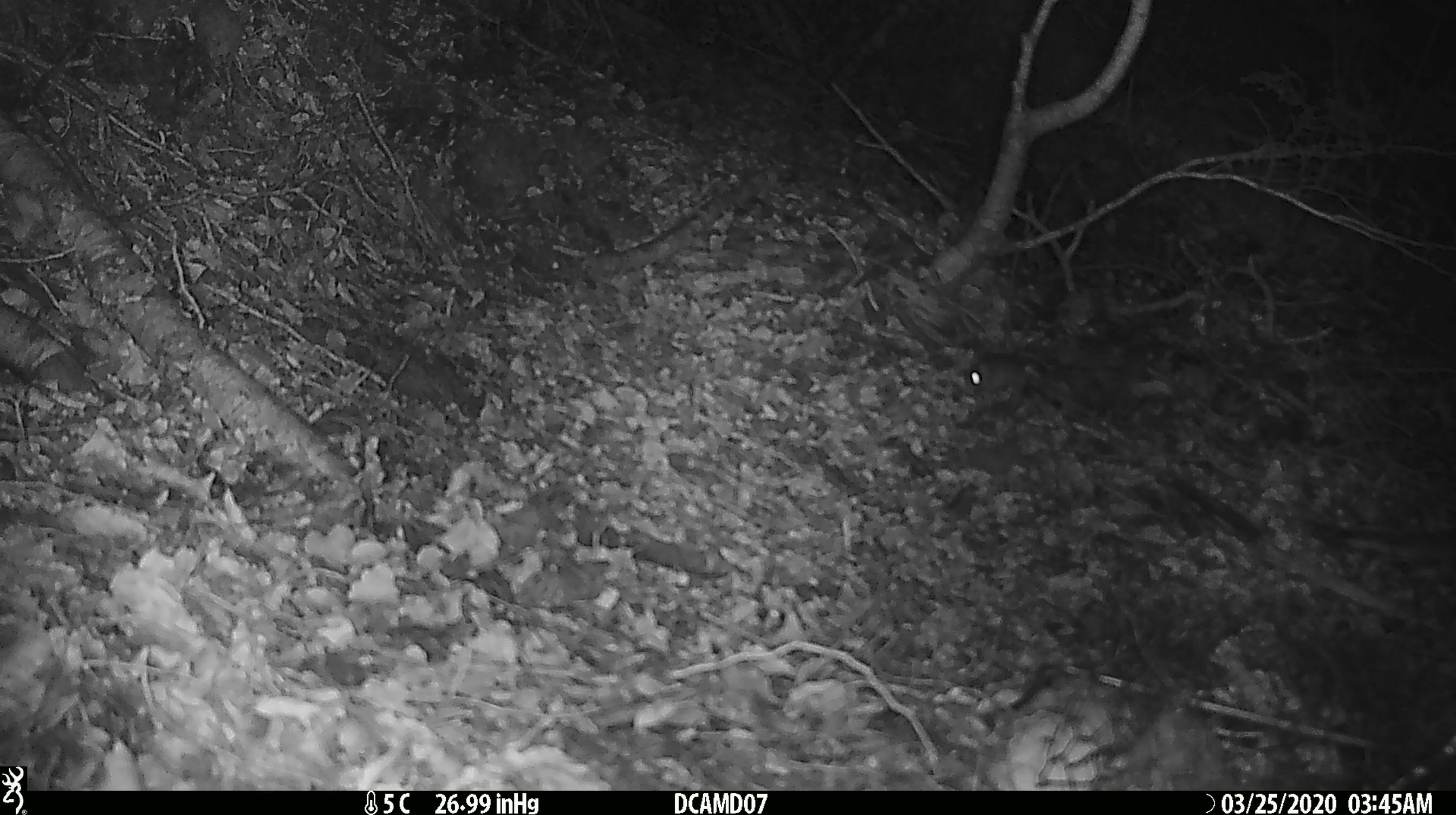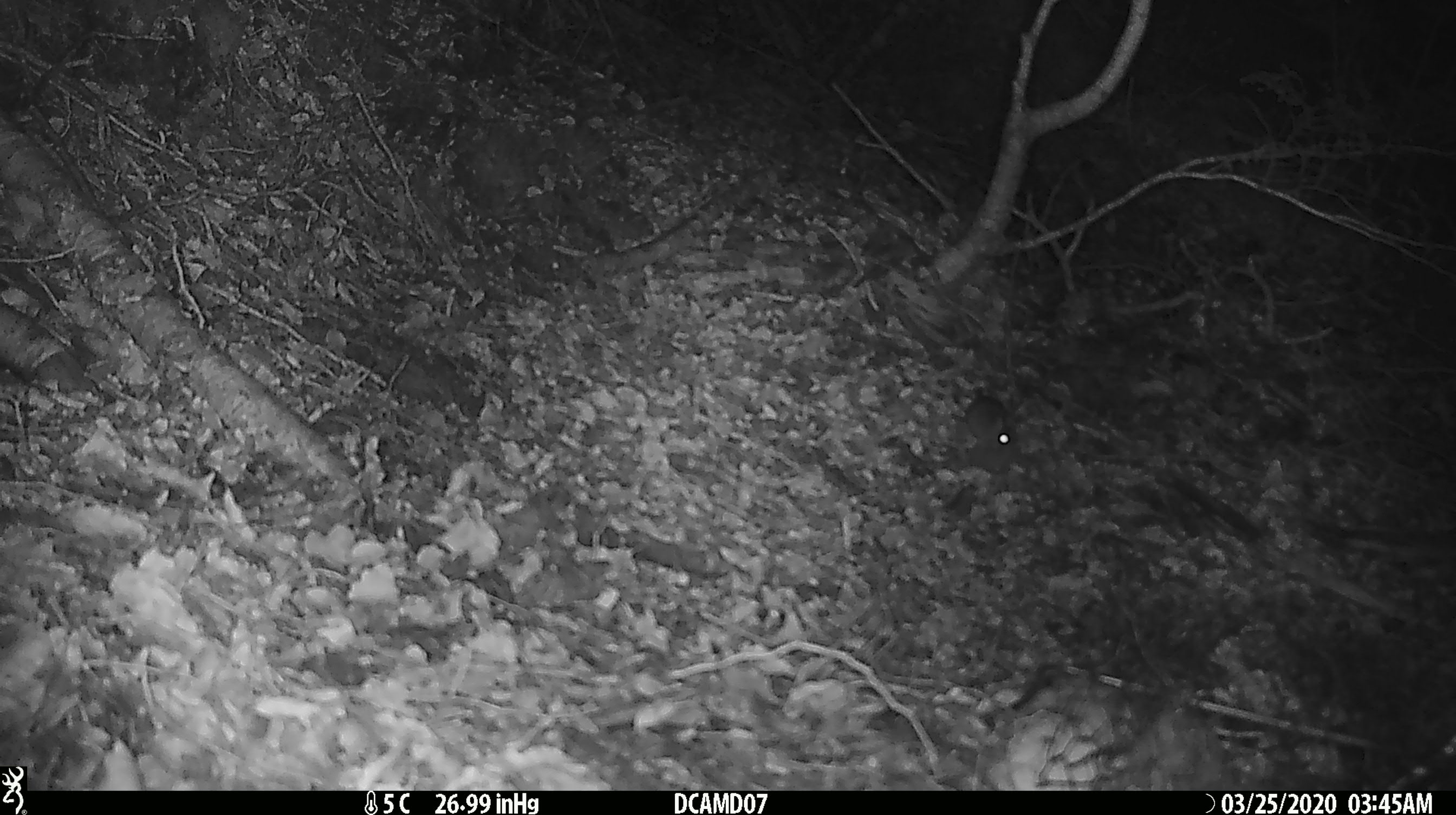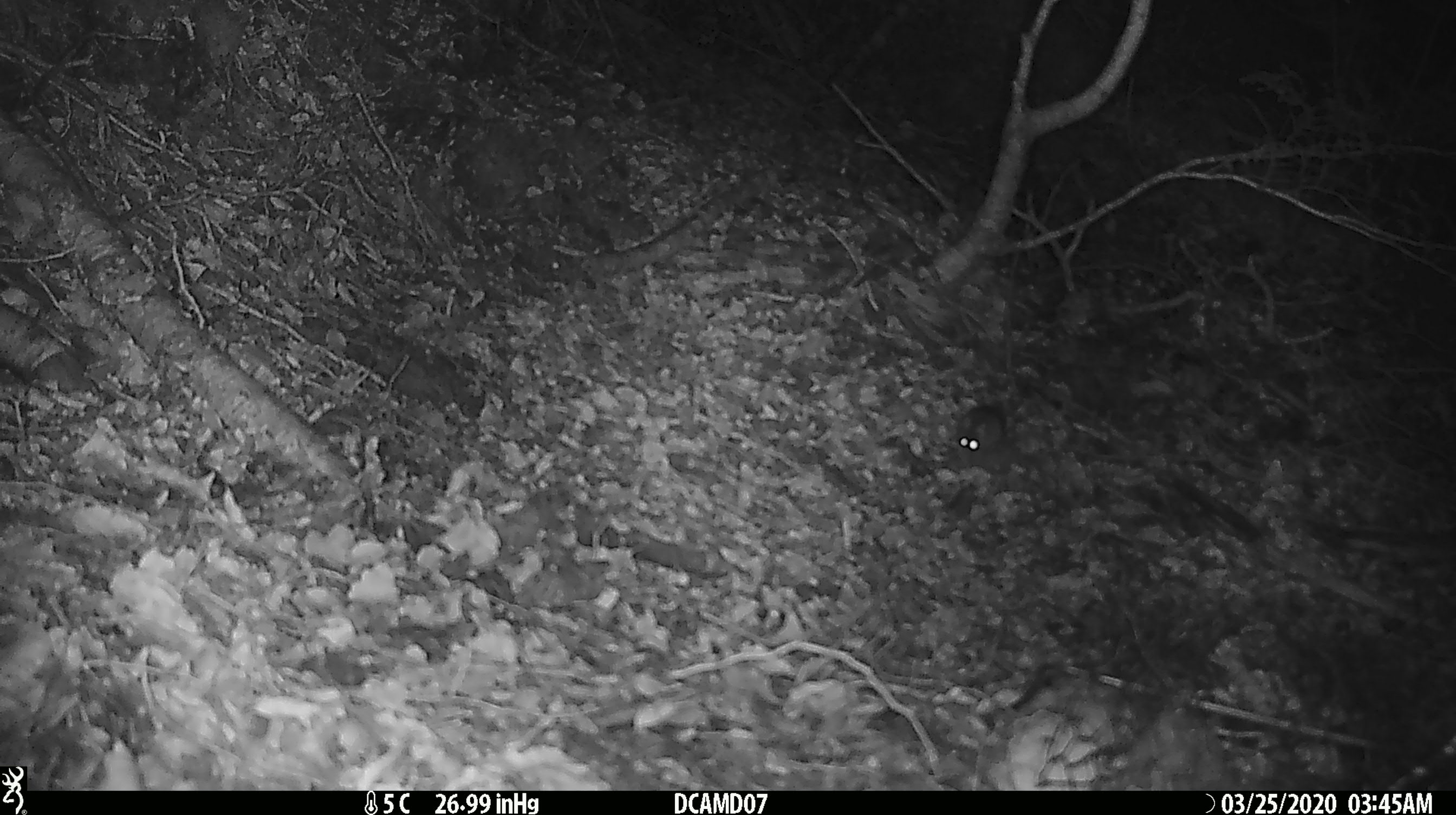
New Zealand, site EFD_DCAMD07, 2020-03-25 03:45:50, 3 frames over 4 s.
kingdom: Animalia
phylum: Chordata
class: Mammalia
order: Rodentia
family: Muridae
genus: Mus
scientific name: Mus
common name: mouse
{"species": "mouse (Mus)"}